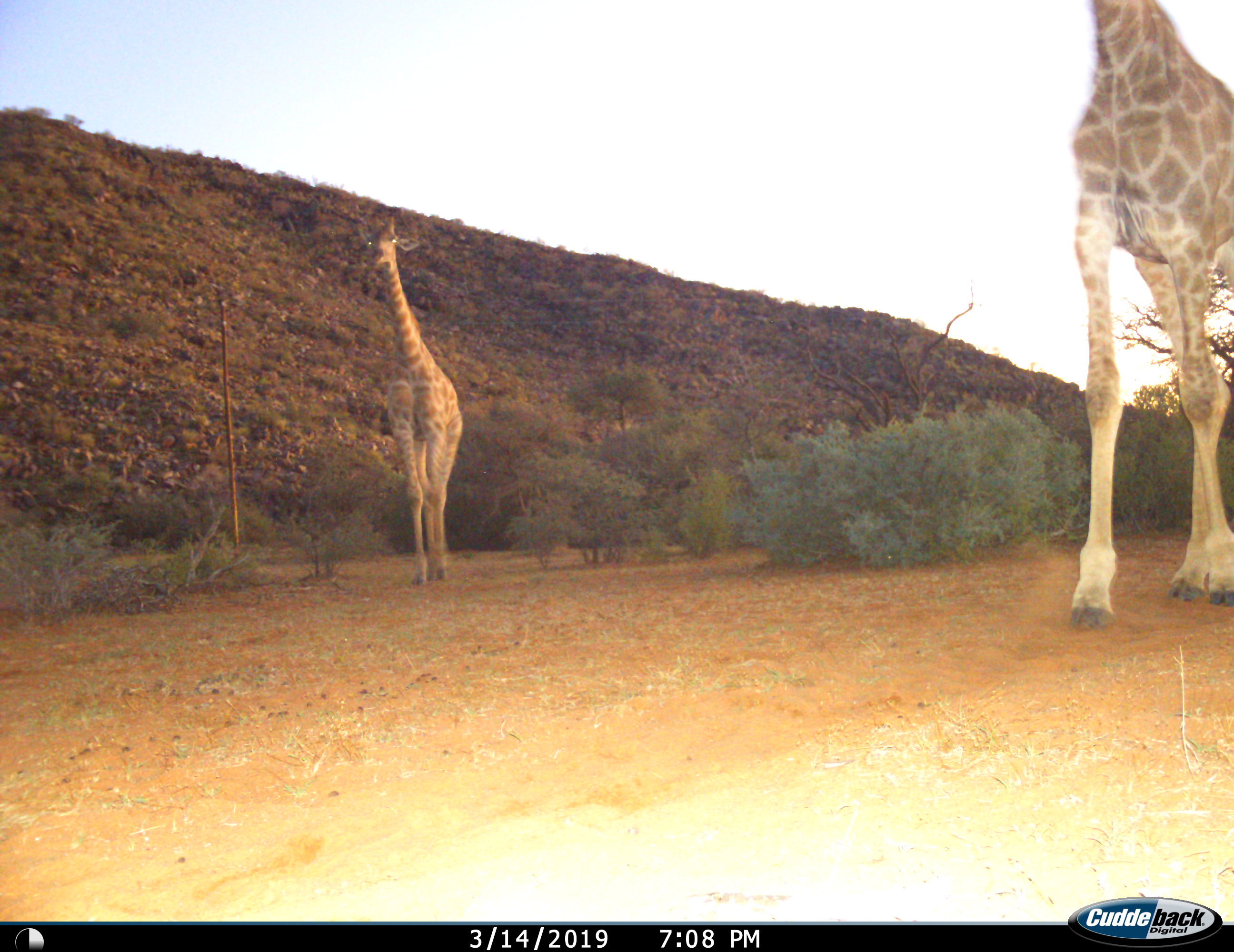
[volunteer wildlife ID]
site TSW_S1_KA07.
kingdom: Animalia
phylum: Chordata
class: Mammalia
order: Artiodactyla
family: Giraffidae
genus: Giraffa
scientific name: Giraffa camelopardalis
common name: giraffe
Giraffe (Giraffa camelopardalis), count 2. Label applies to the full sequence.